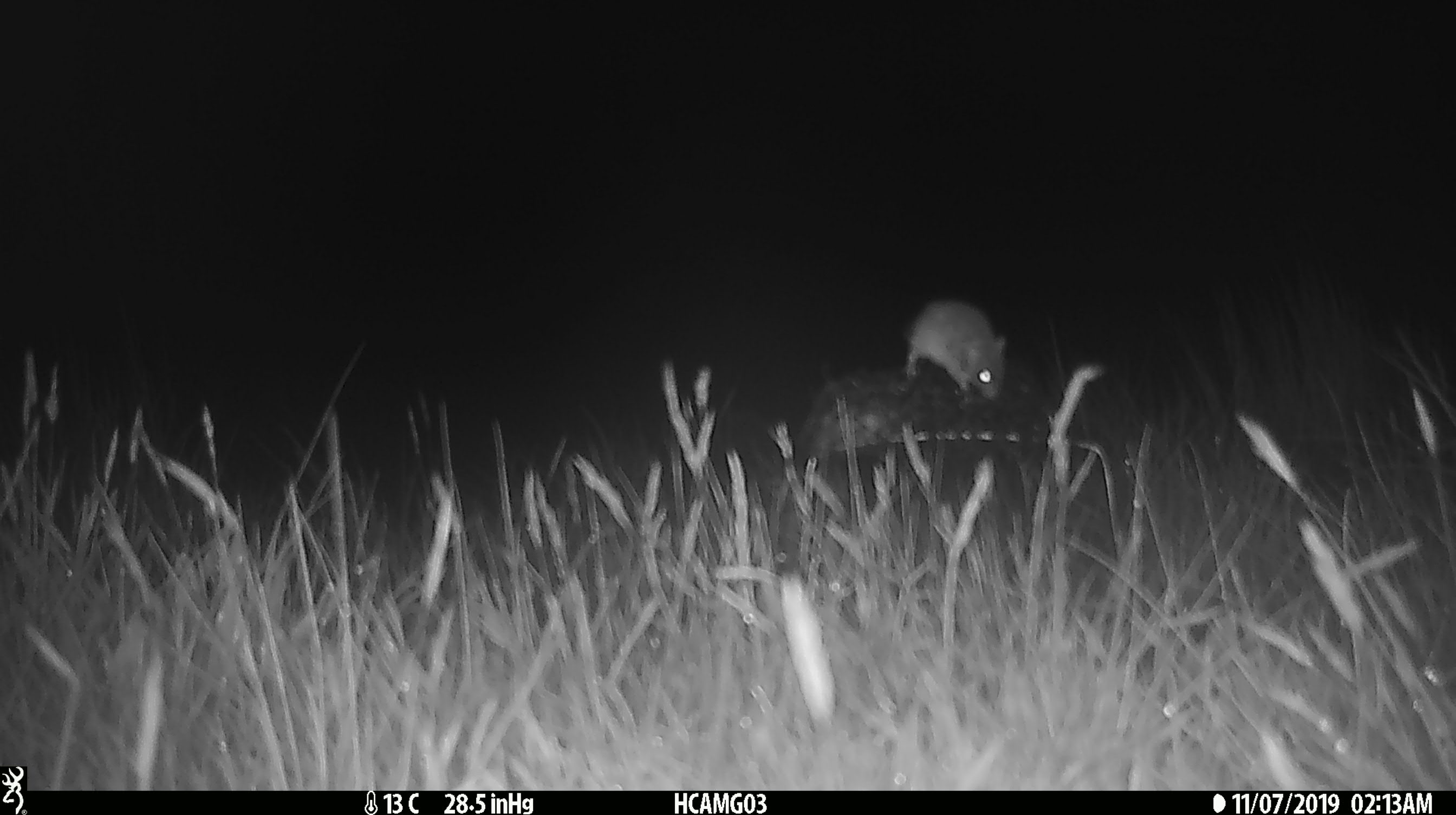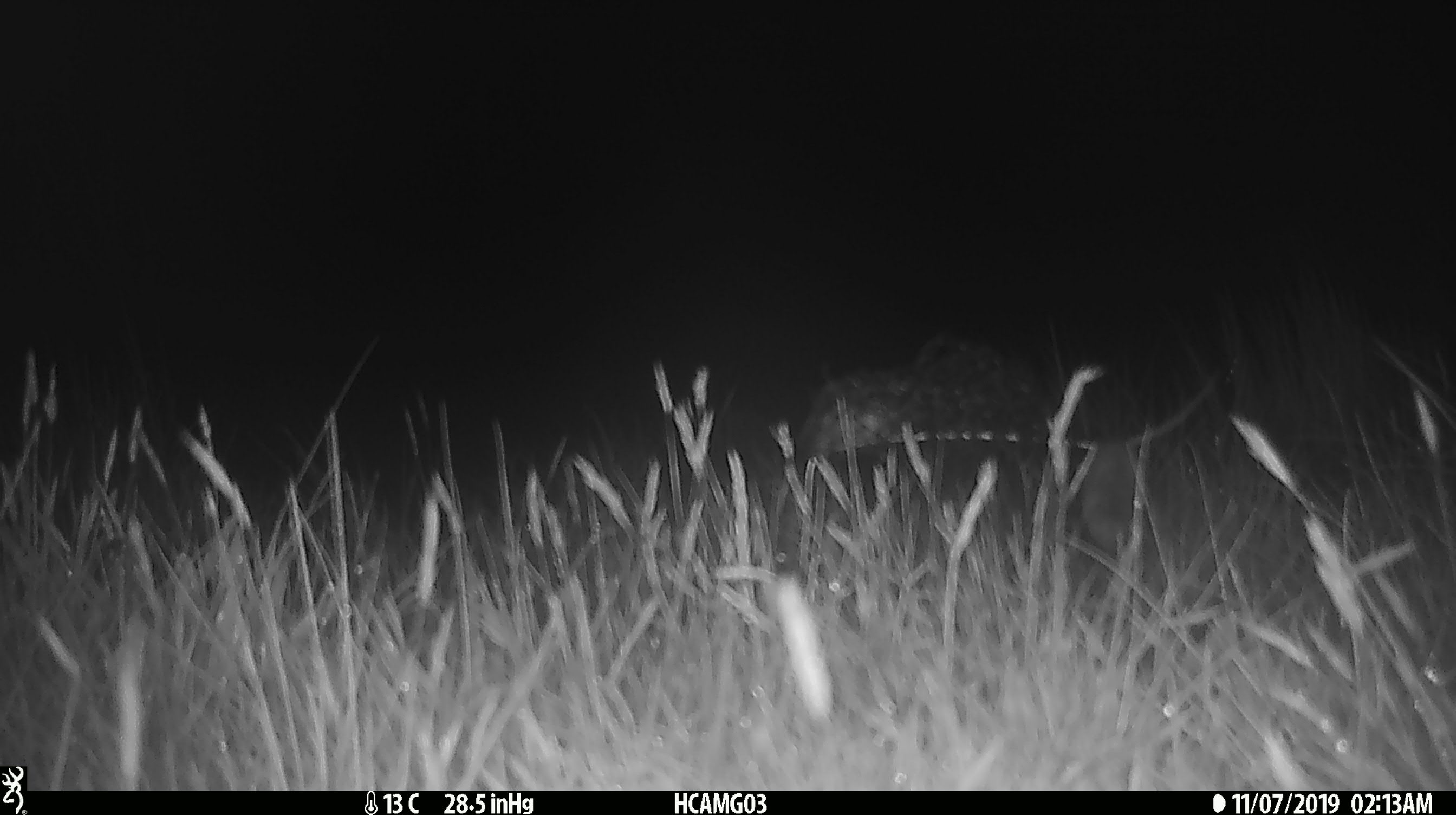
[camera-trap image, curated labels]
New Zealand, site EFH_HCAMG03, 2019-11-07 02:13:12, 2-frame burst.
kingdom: Animalia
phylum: Chordata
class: Mammalia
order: Rodentia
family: Muridae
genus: Mus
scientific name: Mus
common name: mouse